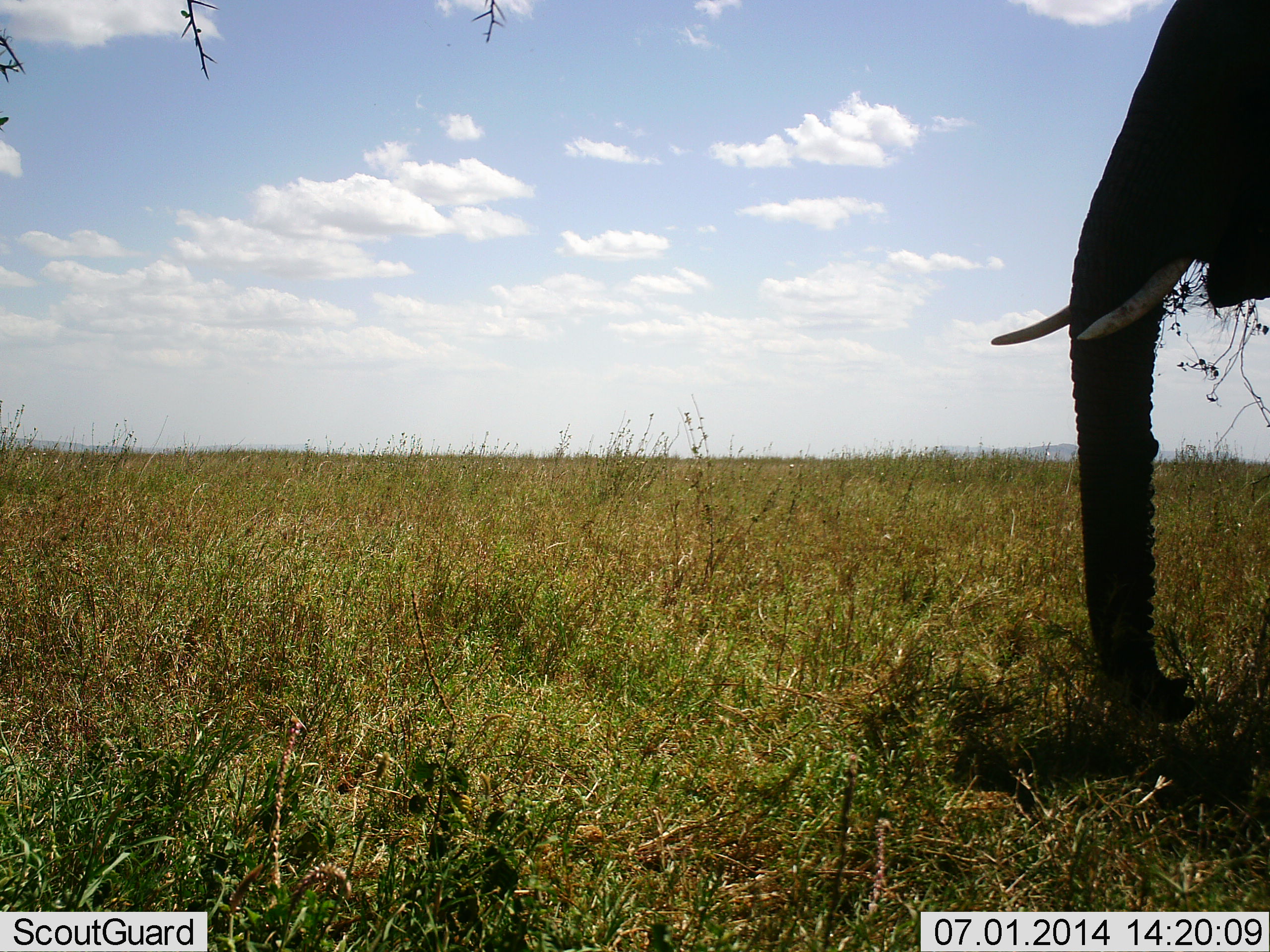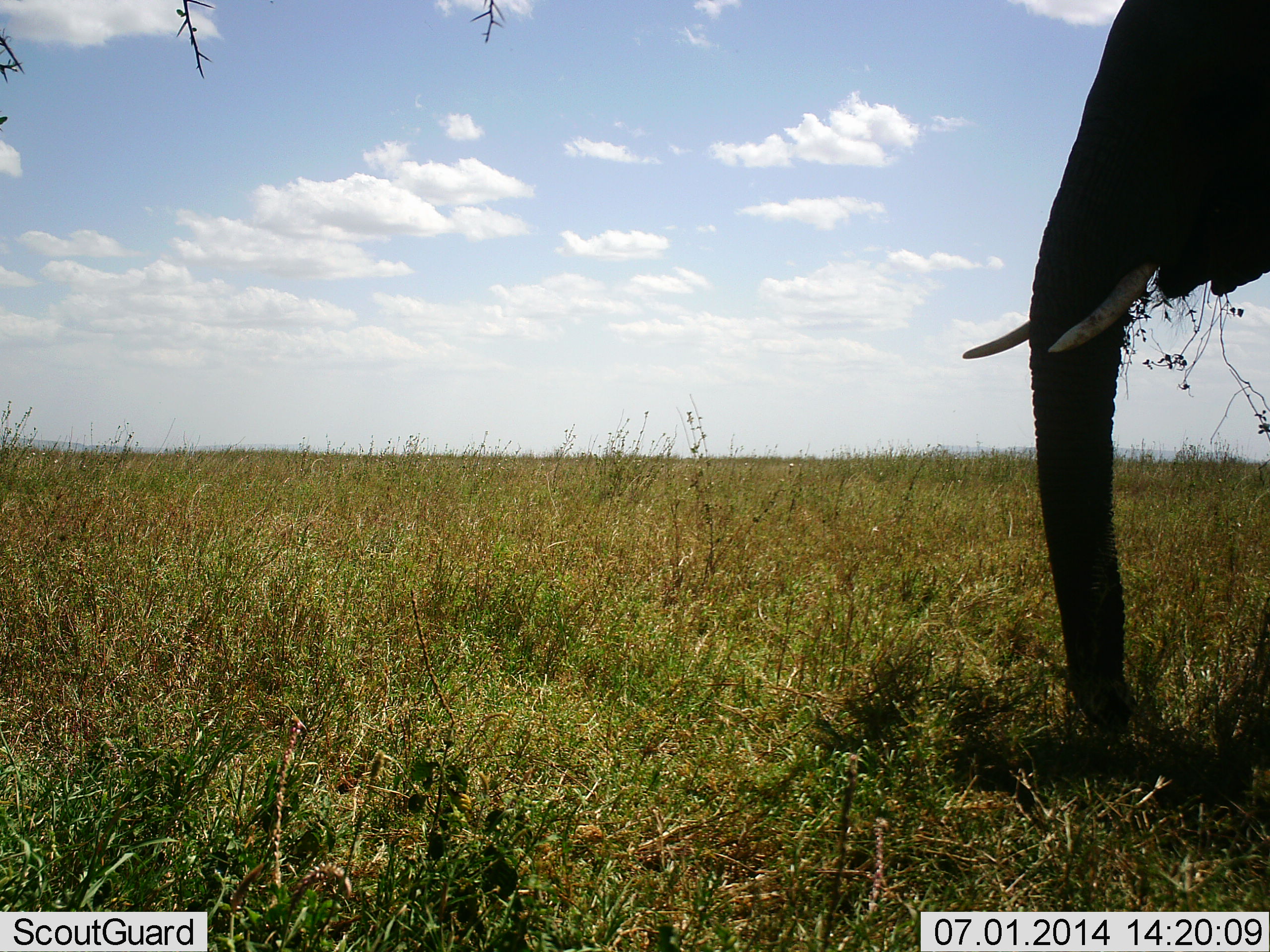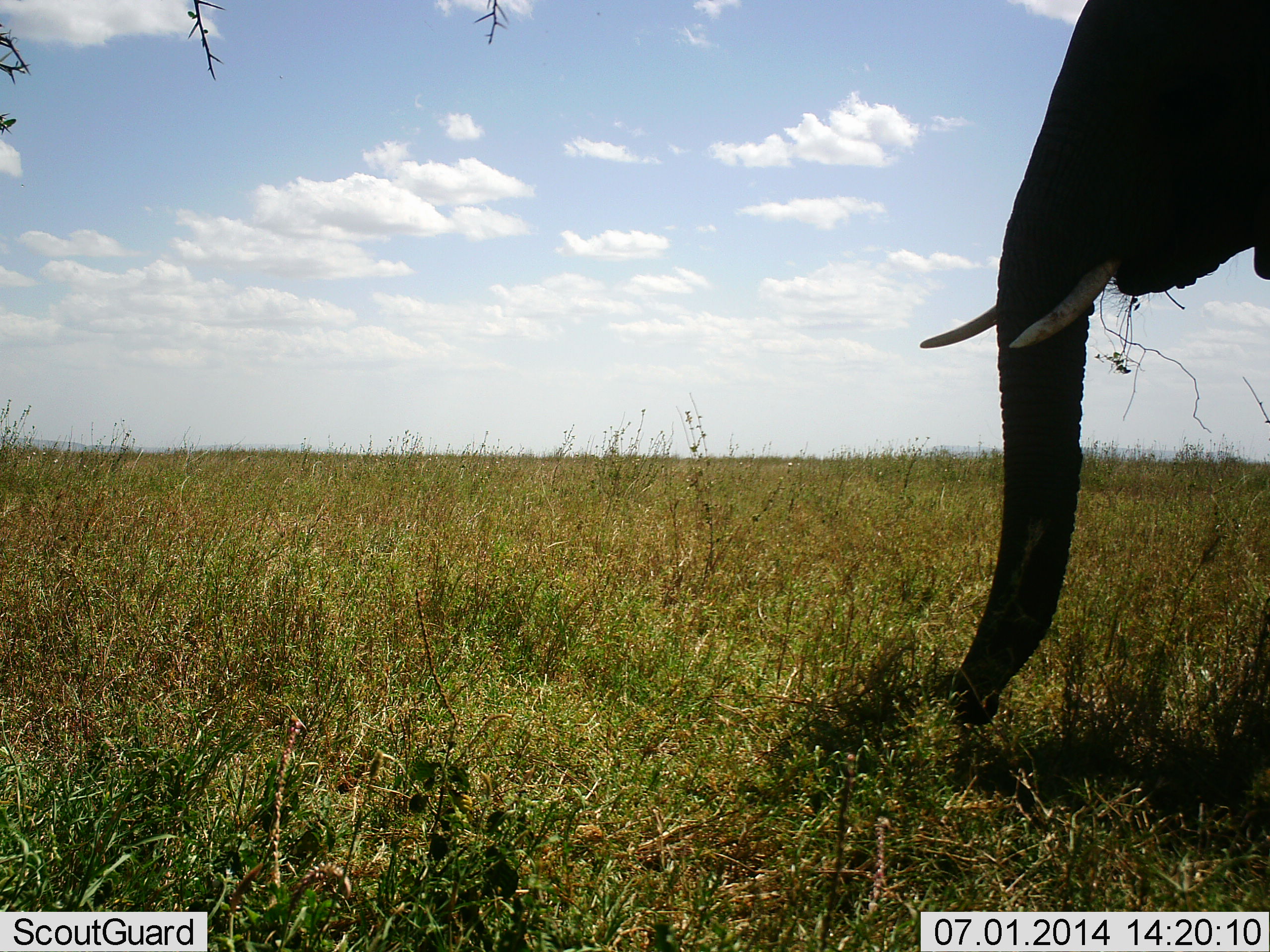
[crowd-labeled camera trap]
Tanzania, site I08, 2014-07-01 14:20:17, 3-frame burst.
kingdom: Animalia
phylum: Chordata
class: Mammalia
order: Proboscidea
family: Elephantidae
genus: Loxodonta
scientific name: Loxodonta africana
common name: african bush elephant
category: elephant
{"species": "elephant (african bush elephant) (Loxodonta africana)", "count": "1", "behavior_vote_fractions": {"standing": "30%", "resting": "0%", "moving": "40%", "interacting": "0%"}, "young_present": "0%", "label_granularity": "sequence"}